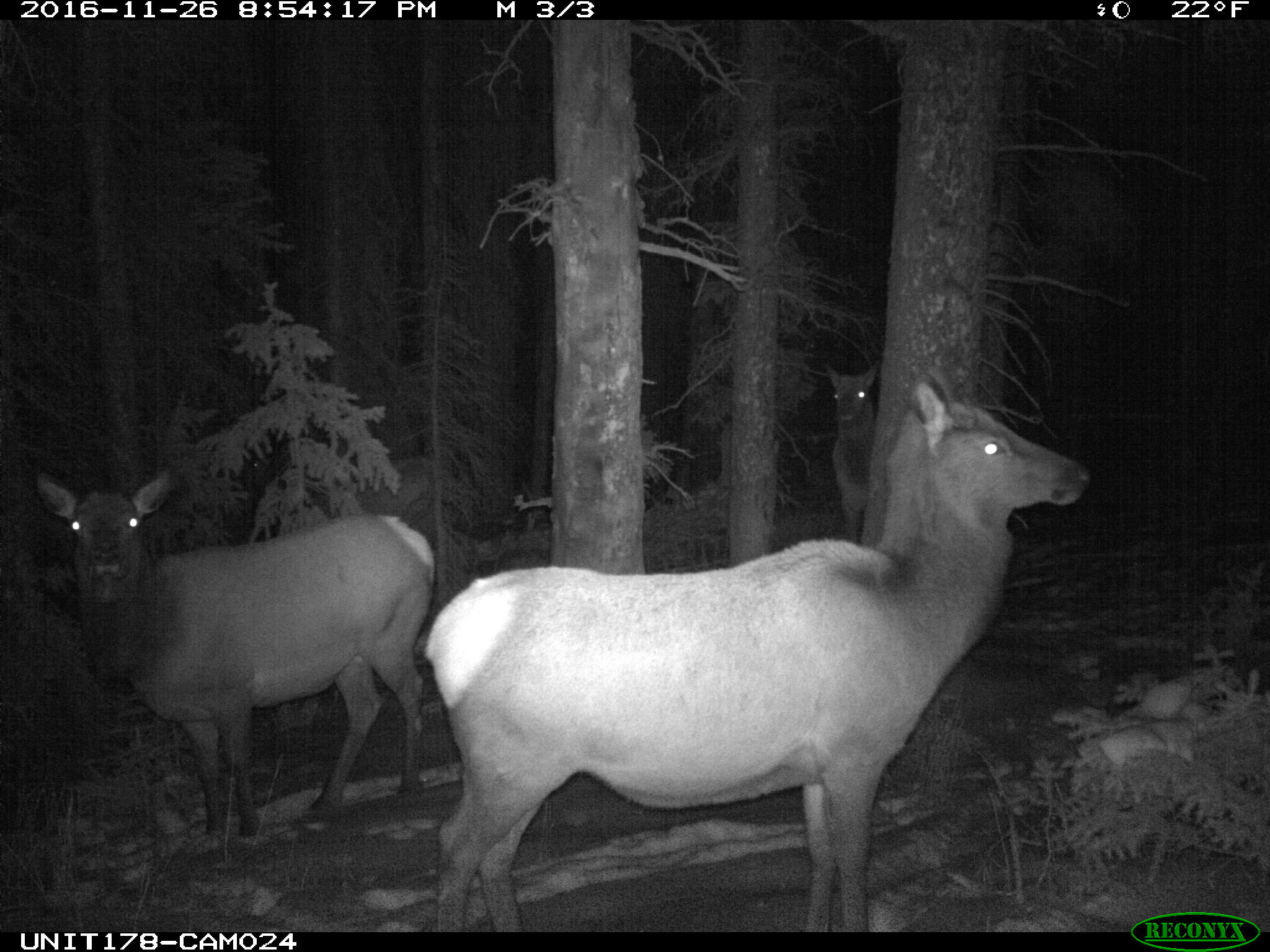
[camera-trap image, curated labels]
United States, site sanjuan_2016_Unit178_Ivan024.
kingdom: Animalia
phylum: Chordata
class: Mammalia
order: Artiodactyla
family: Cervidae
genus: Cervus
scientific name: Cervus elaphus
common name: red deer